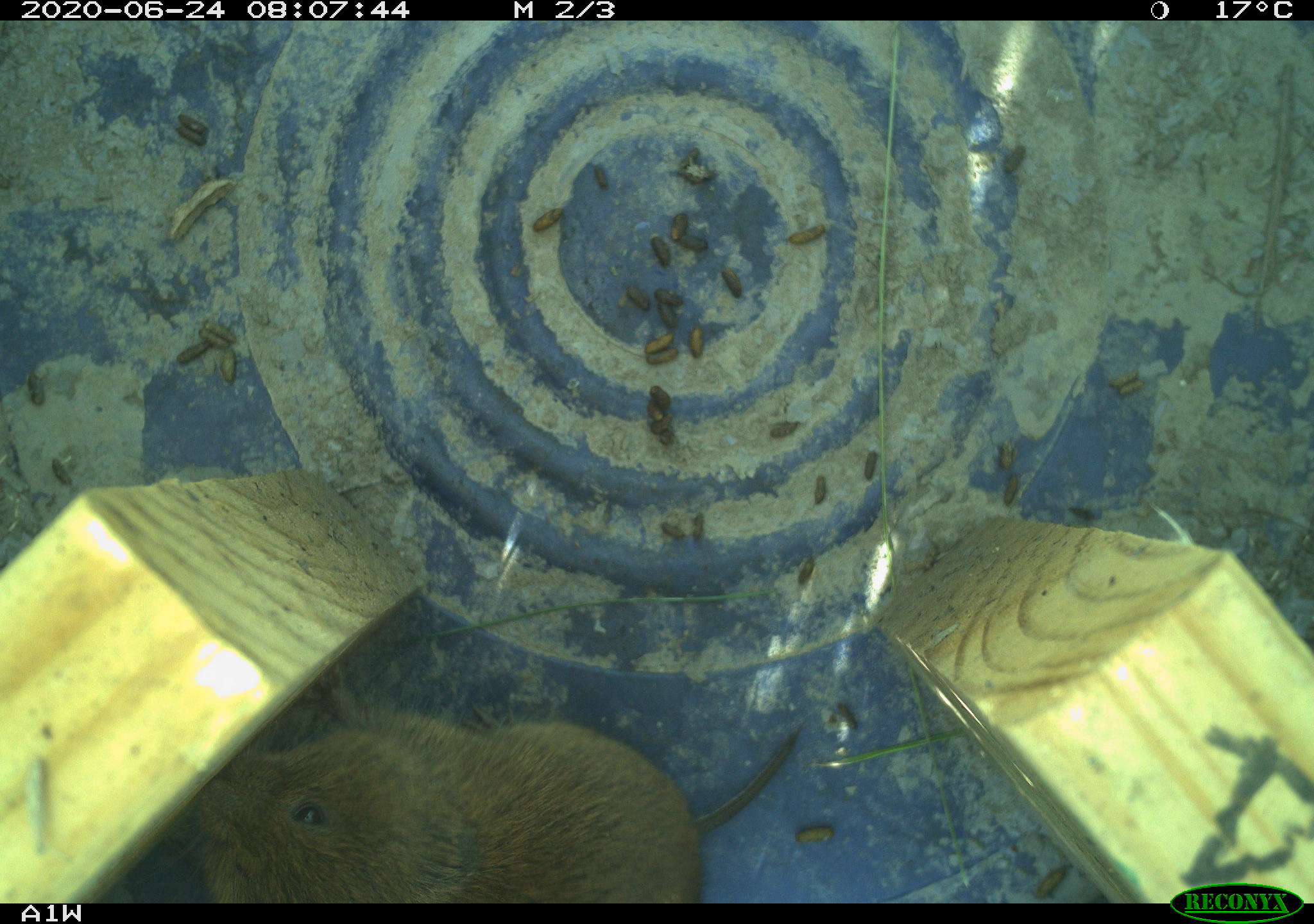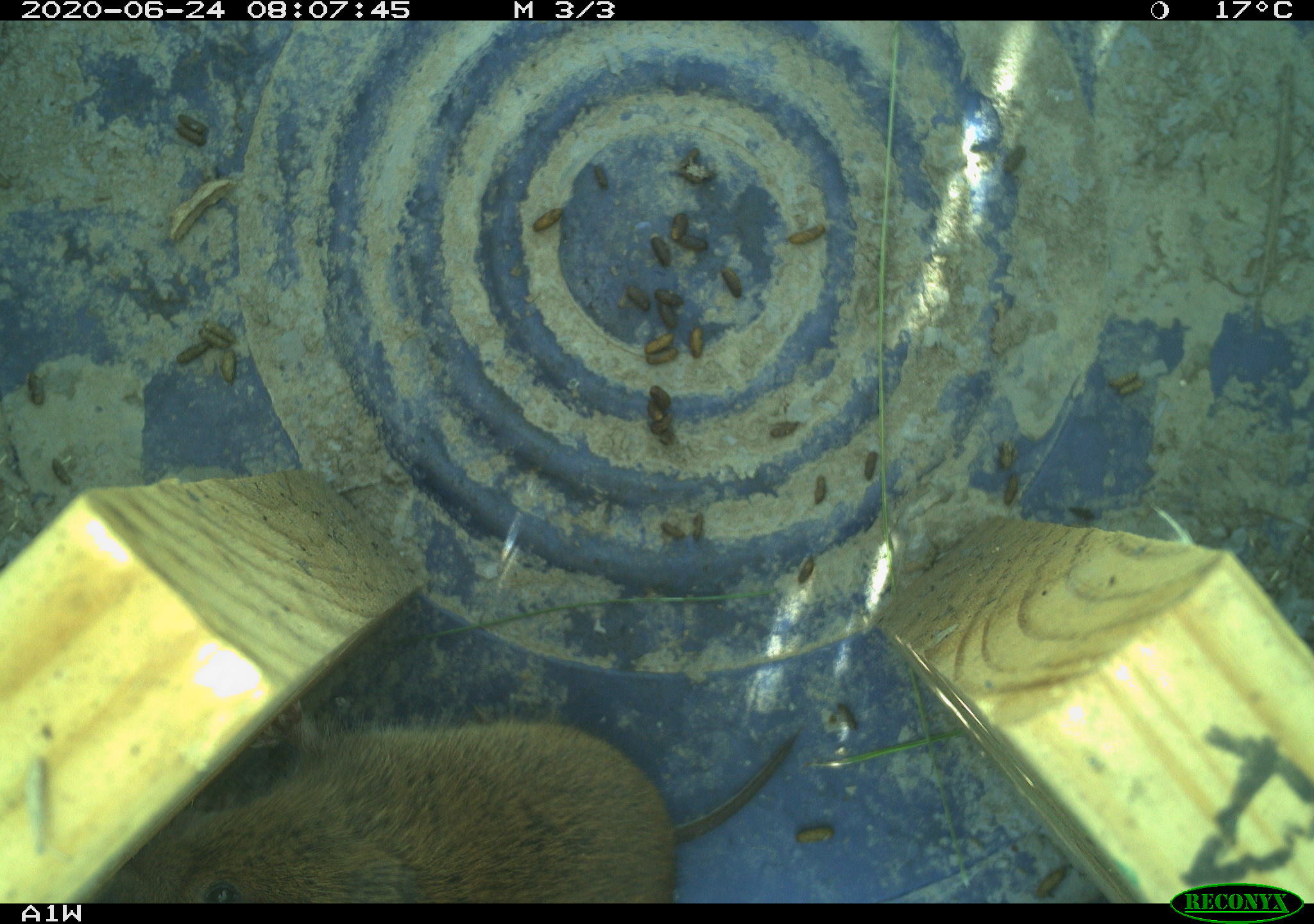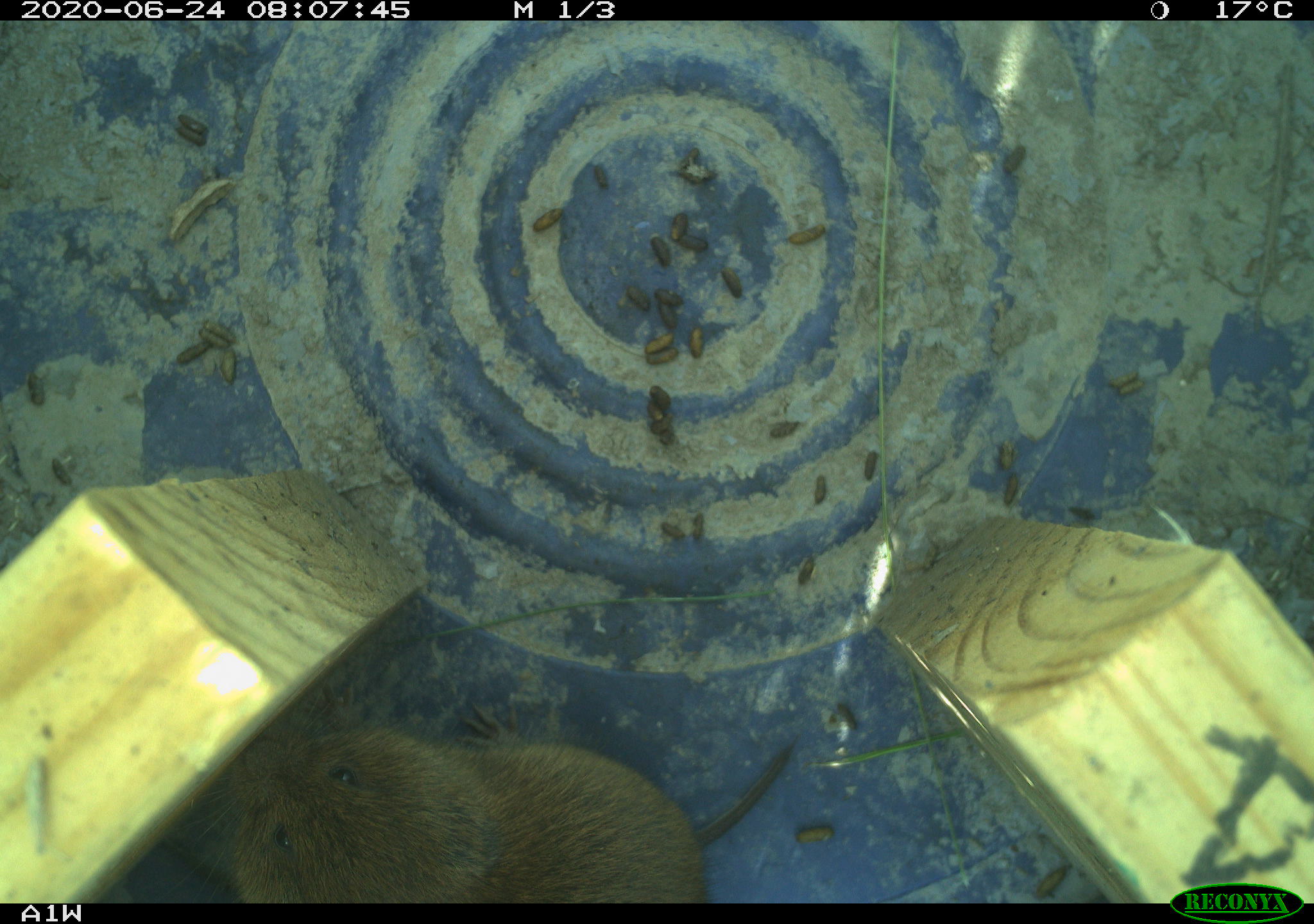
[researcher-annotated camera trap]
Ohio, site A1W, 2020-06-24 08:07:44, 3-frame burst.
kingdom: Animalia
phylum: Chordata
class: Mammalia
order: Rodentia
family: Cricetidae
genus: Microtus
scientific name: Microtus pennsylvanicus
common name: meadow vole